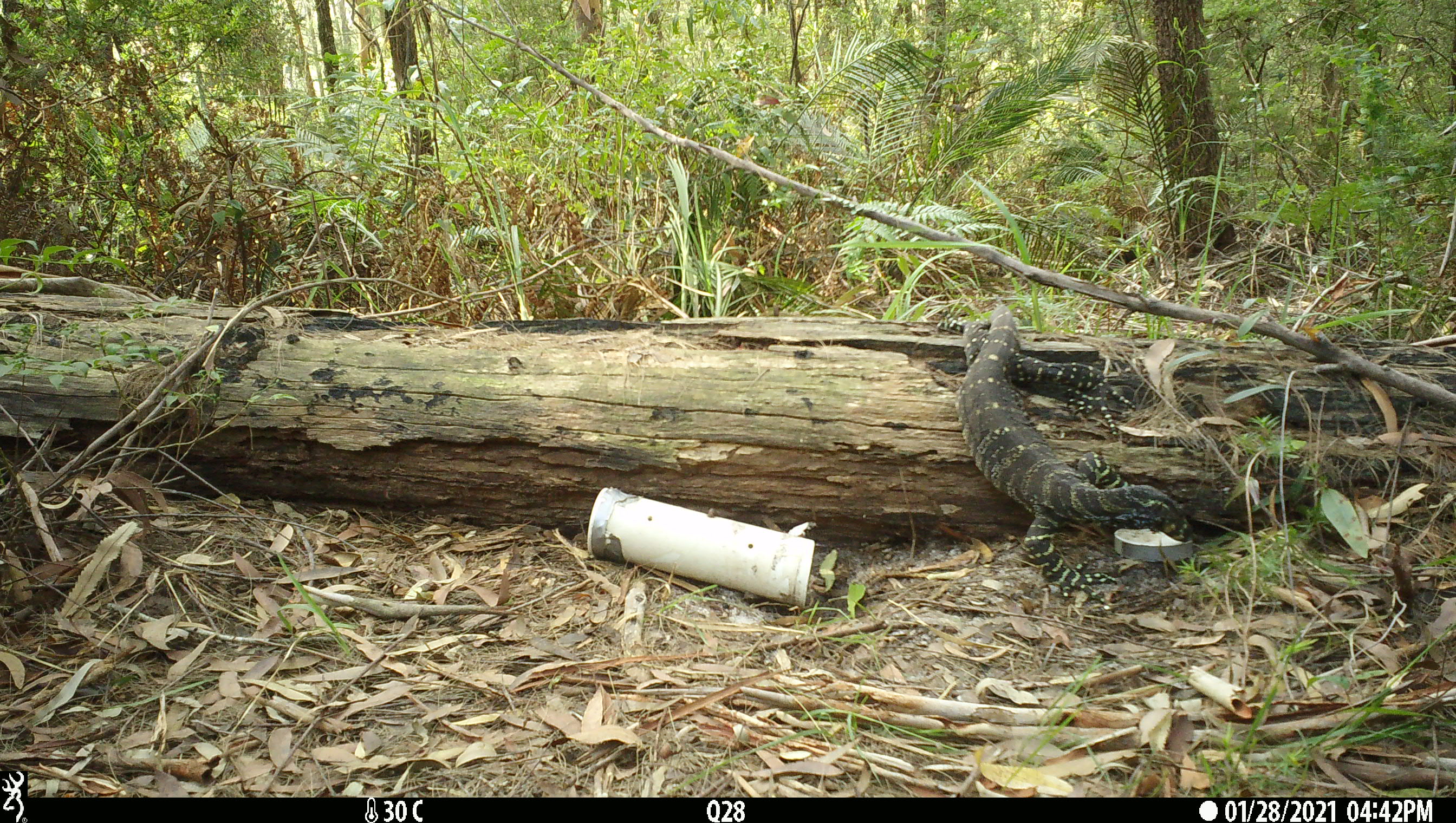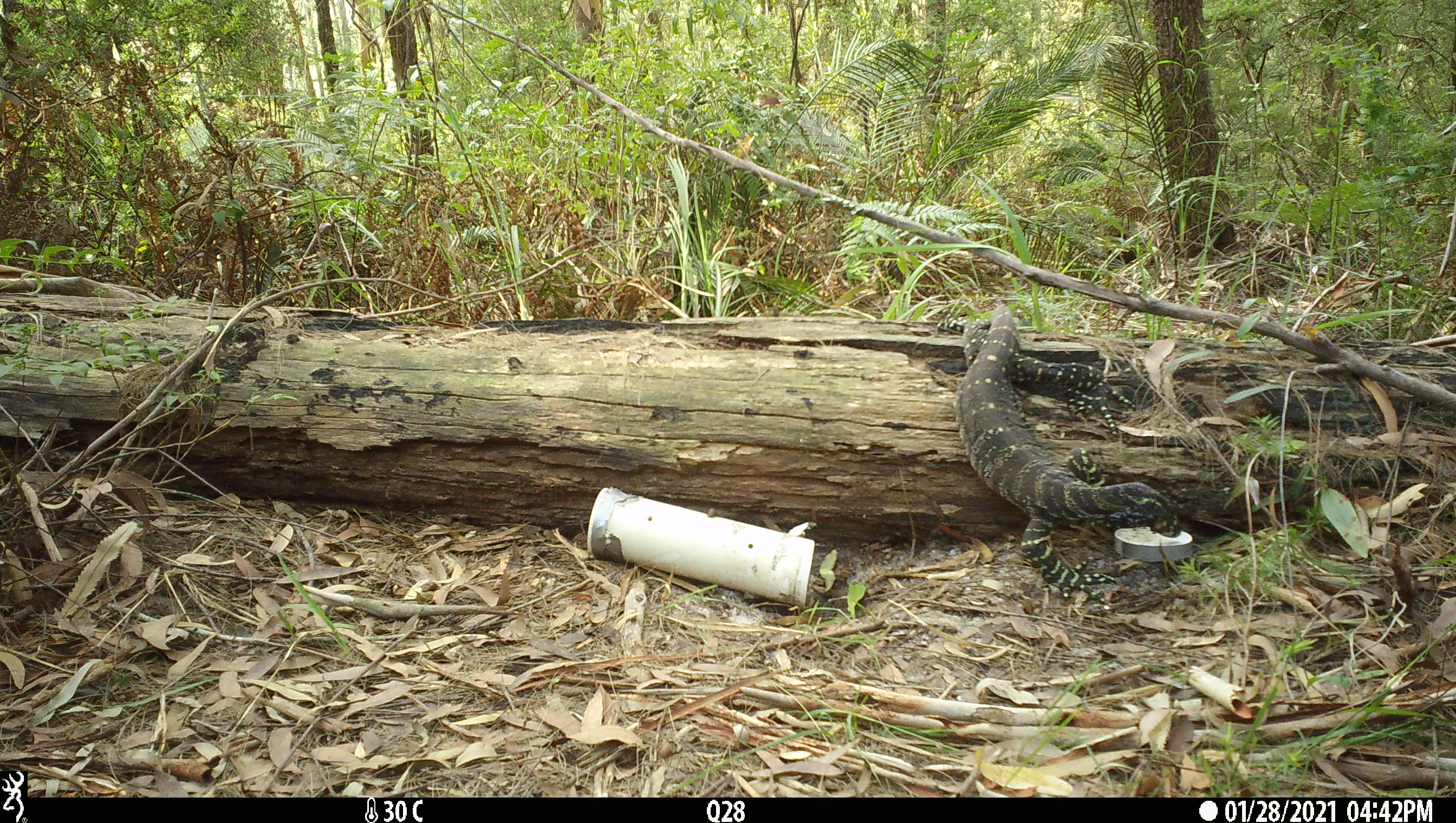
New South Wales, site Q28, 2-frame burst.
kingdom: Animalia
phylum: Chordata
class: Reptilia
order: Squamata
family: Varanidae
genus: Varanus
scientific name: Varanus varius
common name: lace monitor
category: goanna